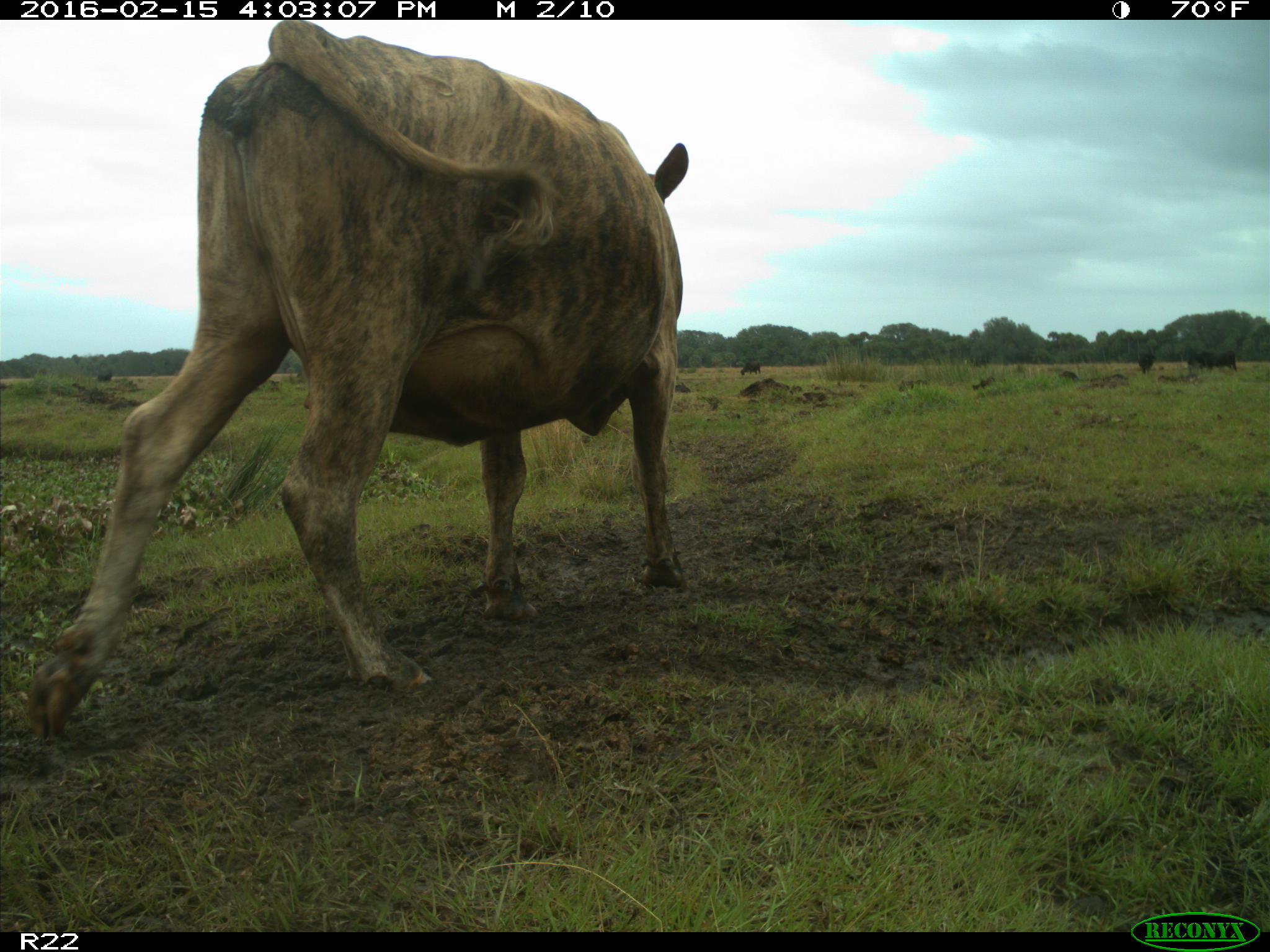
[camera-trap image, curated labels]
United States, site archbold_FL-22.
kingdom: Animalia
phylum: Chordata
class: Mammalia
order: Artiodactyla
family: Bovidae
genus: Bos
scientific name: Bos taurus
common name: domestic cow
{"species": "Bos taurus (domestic cow)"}